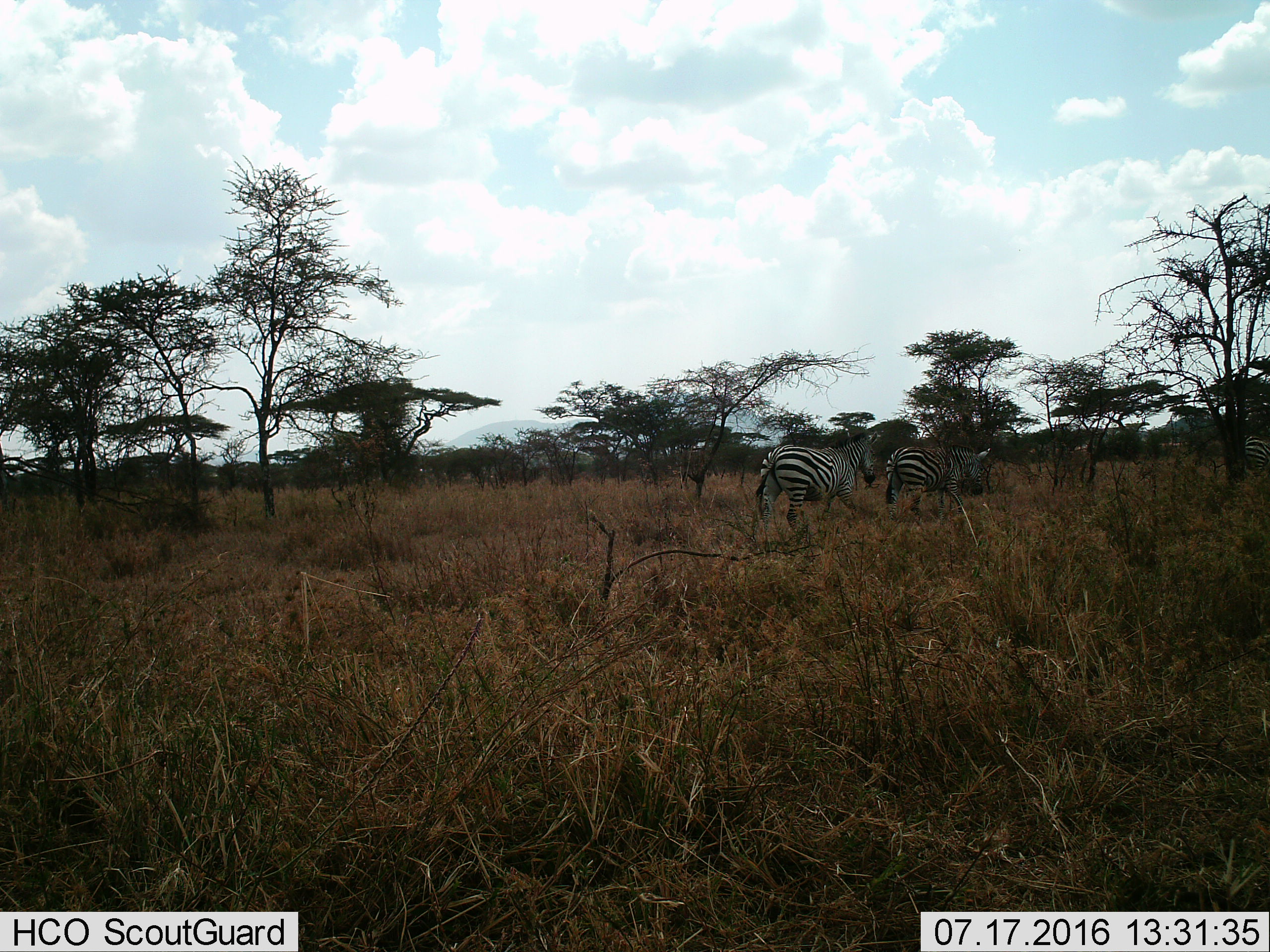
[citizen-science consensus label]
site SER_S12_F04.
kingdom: Animalia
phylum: Chordata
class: Mammalia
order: Perissodactyla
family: Equidae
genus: Equus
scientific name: Equus quagga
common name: plains zebra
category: zebraplains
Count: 3.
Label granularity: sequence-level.